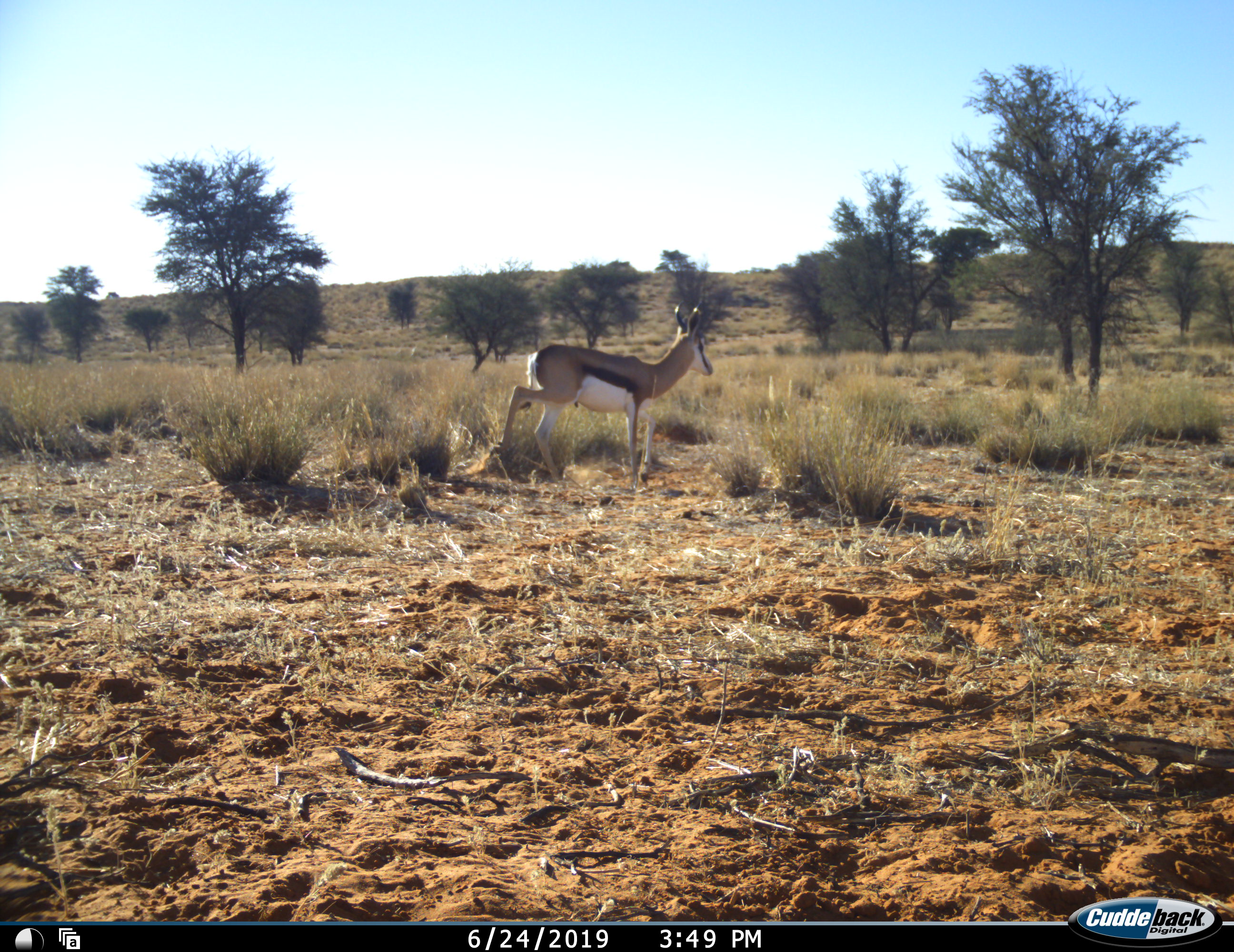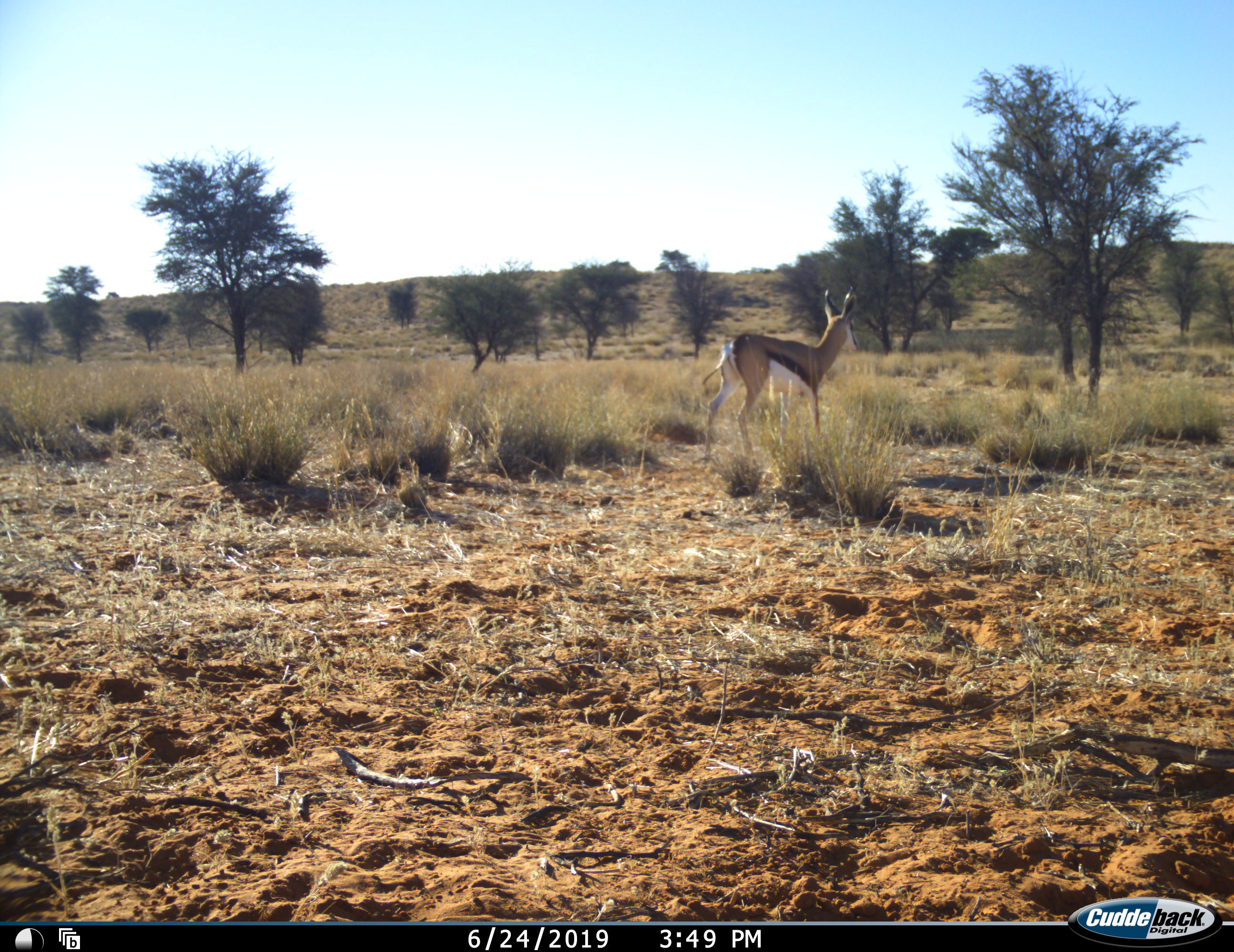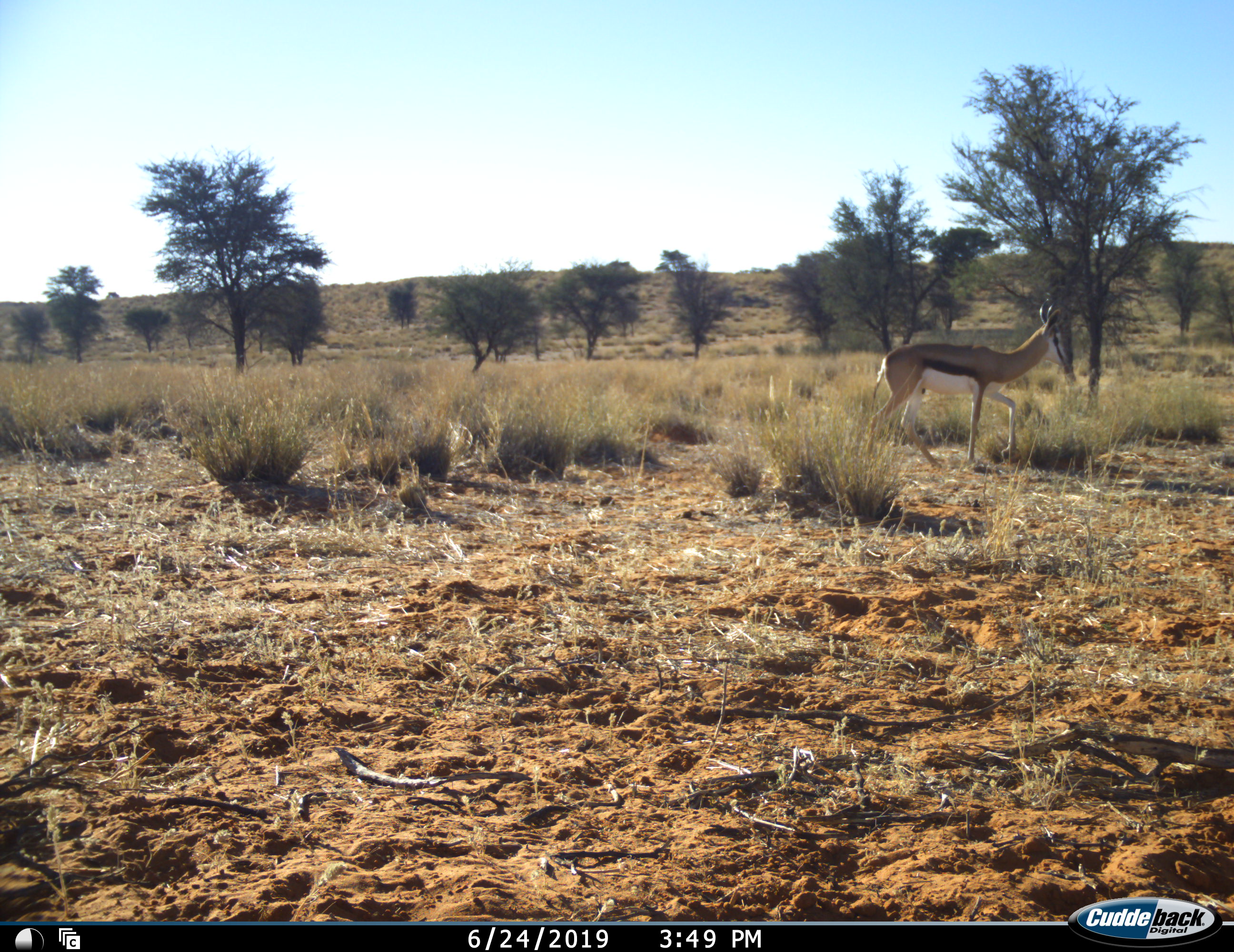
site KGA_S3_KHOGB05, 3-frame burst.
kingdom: Animalia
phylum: Chordata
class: Mammalia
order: Artiodactyla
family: Bovidae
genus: Antidorcas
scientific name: Antidorcas marsupialis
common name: springbok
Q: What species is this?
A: Springbok (Antidorcas marsupialis).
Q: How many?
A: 1.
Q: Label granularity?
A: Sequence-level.